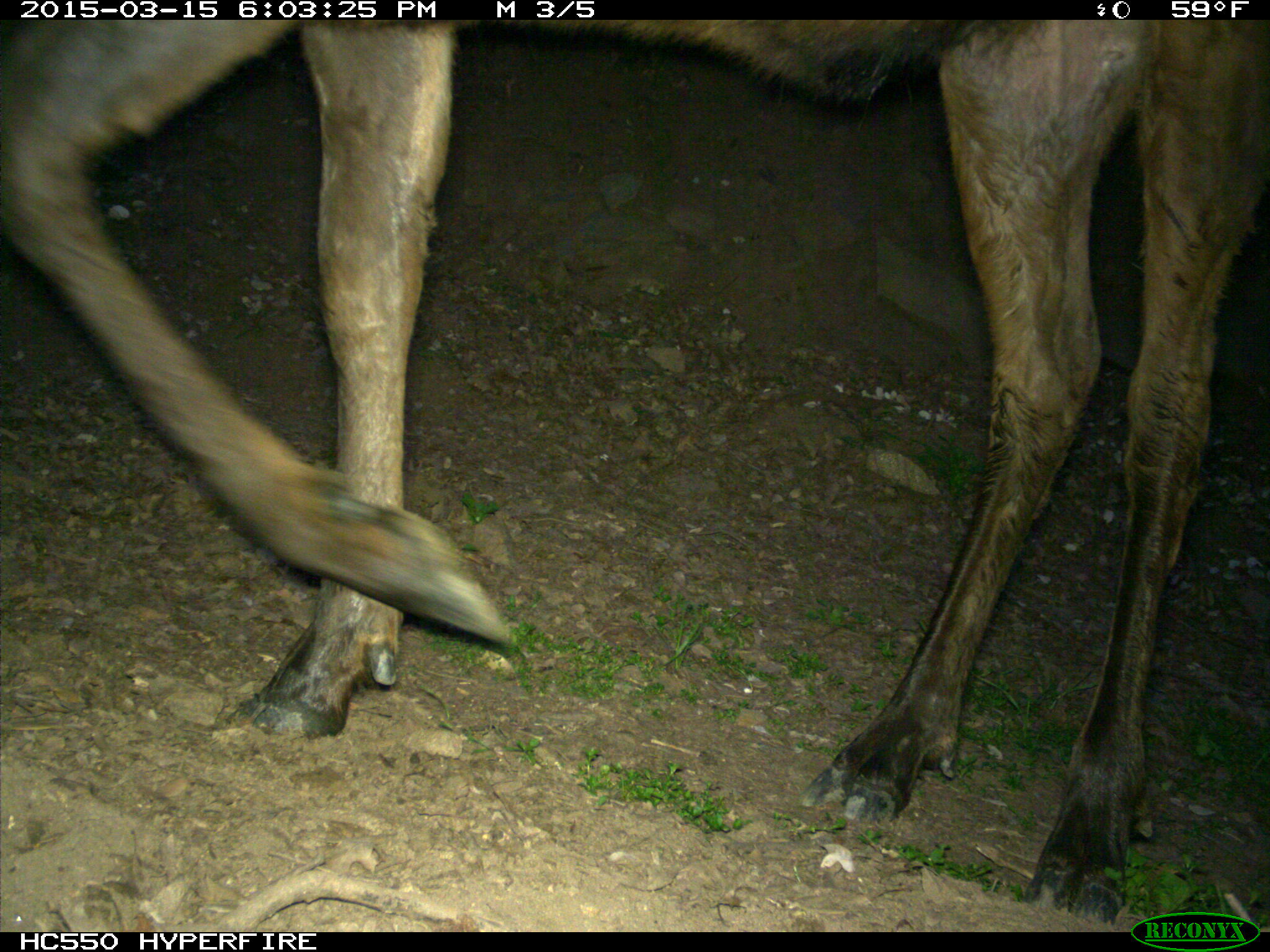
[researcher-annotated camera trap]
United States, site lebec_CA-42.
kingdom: Animalia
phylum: Chordata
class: Mammalia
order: Artiodactyla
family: Cervidae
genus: Cervus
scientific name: Cervus canadensis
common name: elk